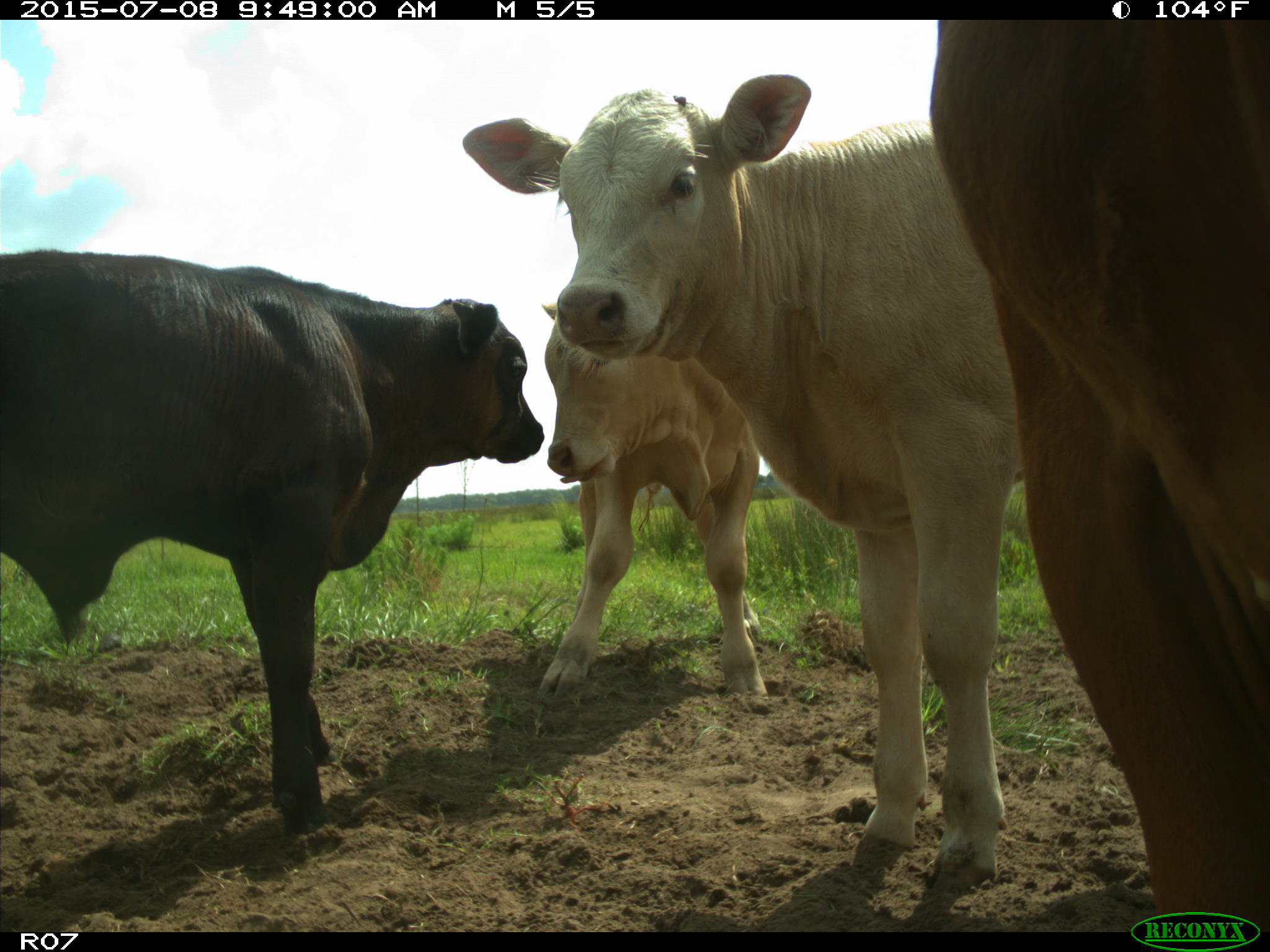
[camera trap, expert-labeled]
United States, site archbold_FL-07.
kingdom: Animalia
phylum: Chordata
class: Mammalia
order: Artiodactyla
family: Bovidae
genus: Bos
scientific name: Bos taurus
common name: domestic cow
Bos taurus (domestic cow).